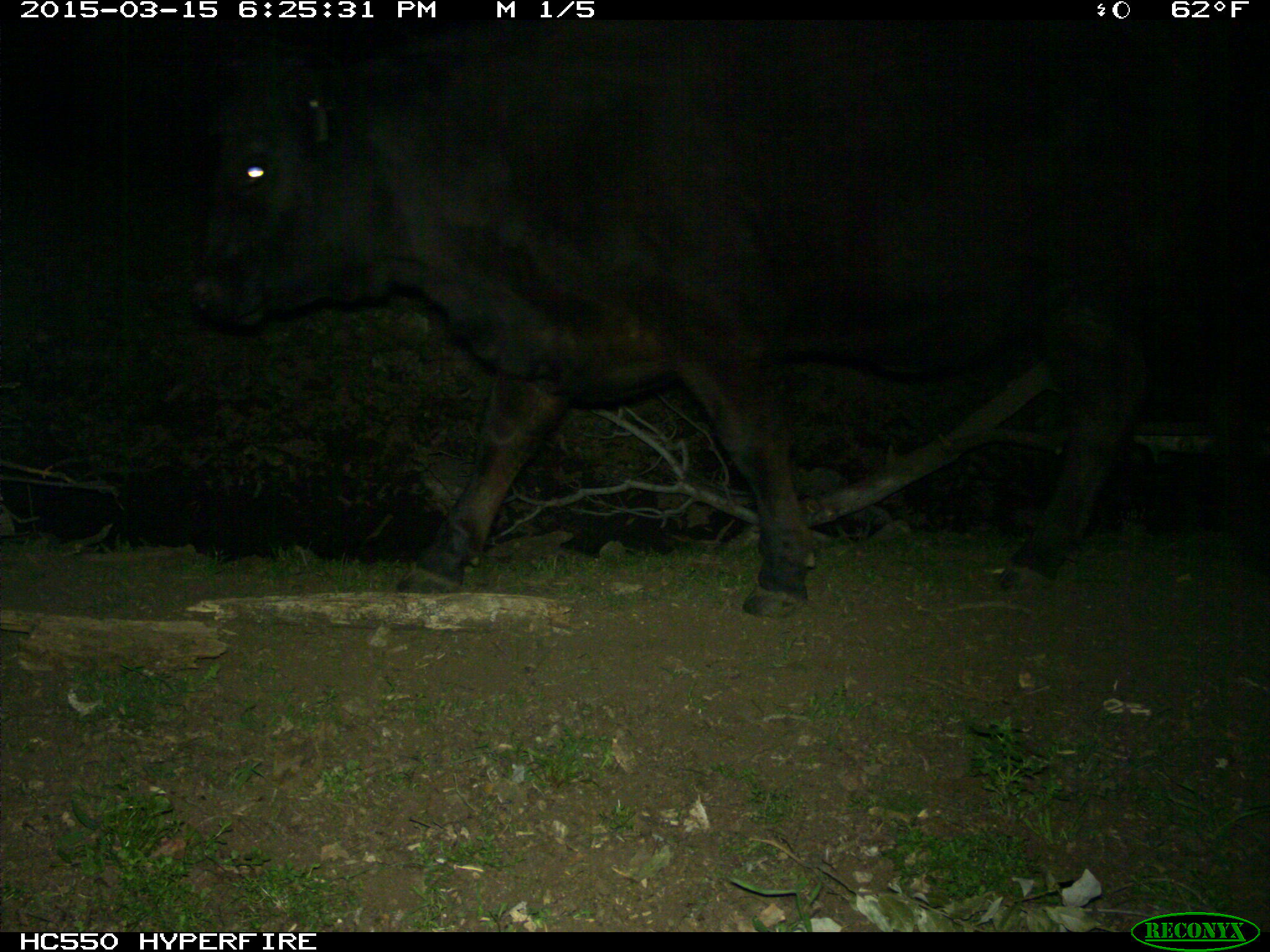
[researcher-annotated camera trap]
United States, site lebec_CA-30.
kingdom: Animalia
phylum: Chordata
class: Mammalia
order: Artiodactyla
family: Bovidae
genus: Bos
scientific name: Bos taurus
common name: domestic cow